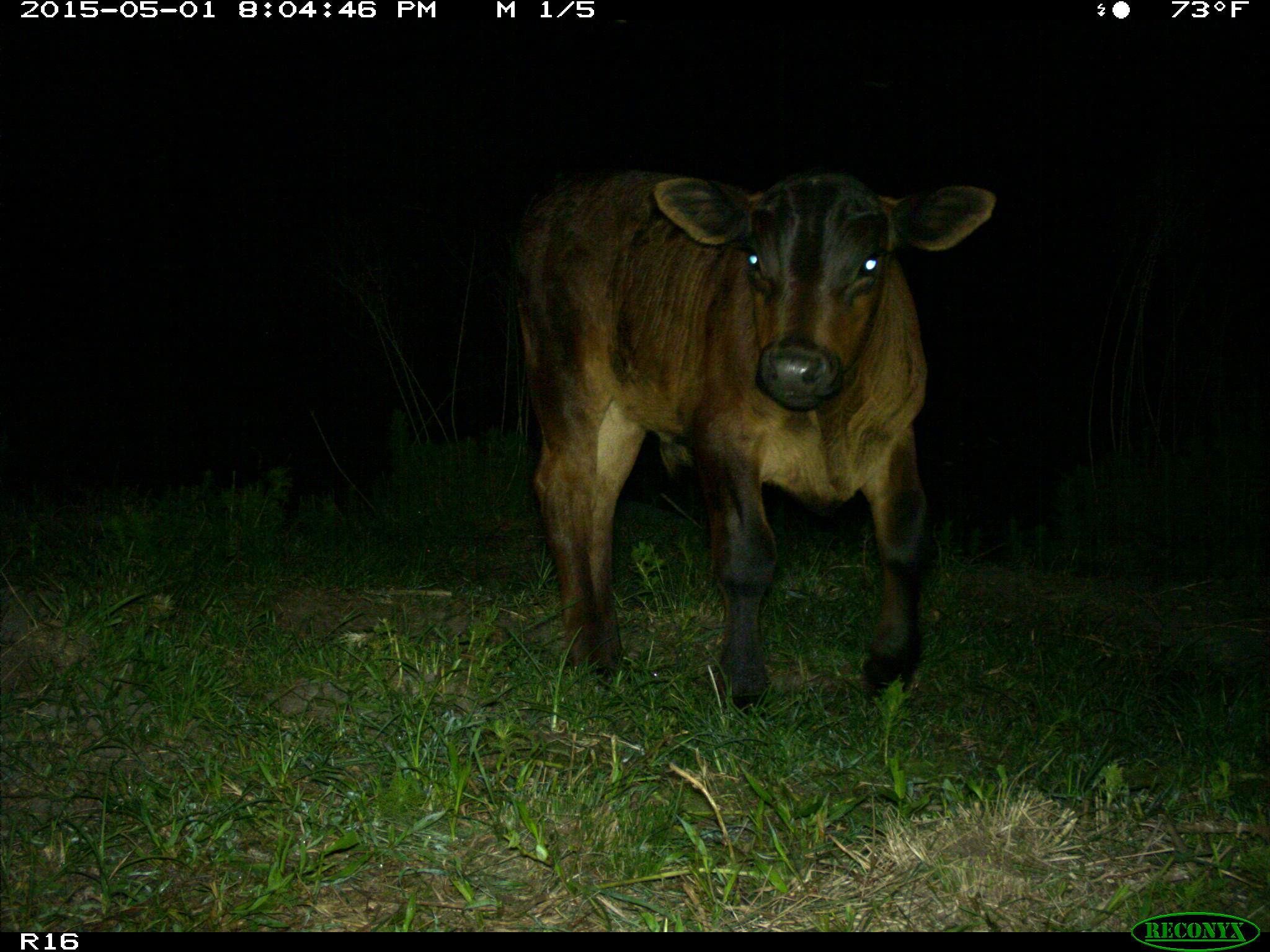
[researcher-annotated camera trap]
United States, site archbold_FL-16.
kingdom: Animalia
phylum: Chordata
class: Mammalia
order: Artiodactyla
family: Bovidae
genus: Bos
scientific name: Bos taurus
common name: domestic cow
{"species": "Bos taurus (domestic cow)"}